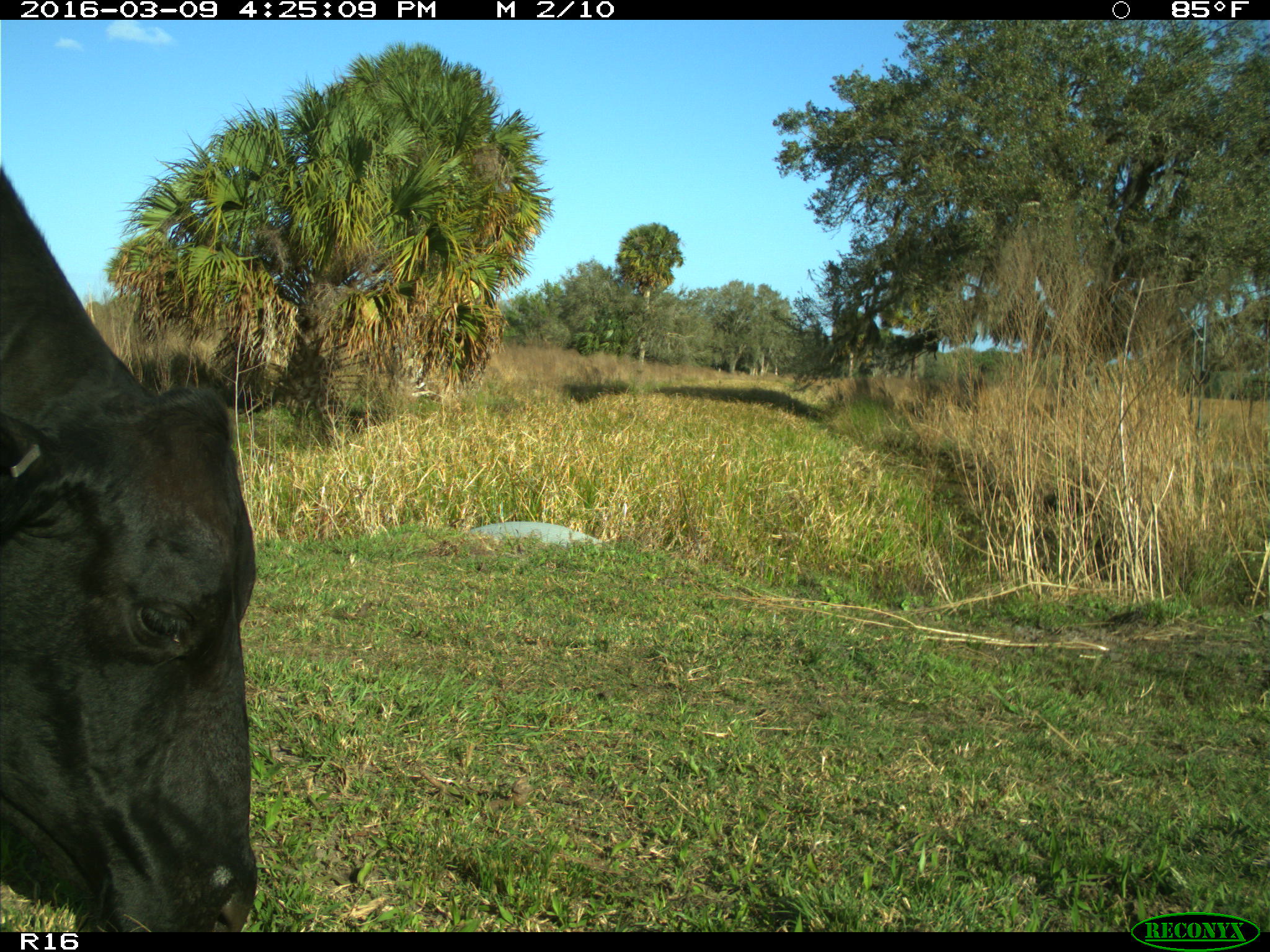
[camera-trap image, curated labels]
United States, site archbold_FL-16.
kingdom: Animalia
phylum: Chordata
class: Mammalia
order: Artiodactyla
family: Bovidae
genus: Bos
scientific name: Bos taurus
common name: domestic cow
Bos taurus (domestic cow).